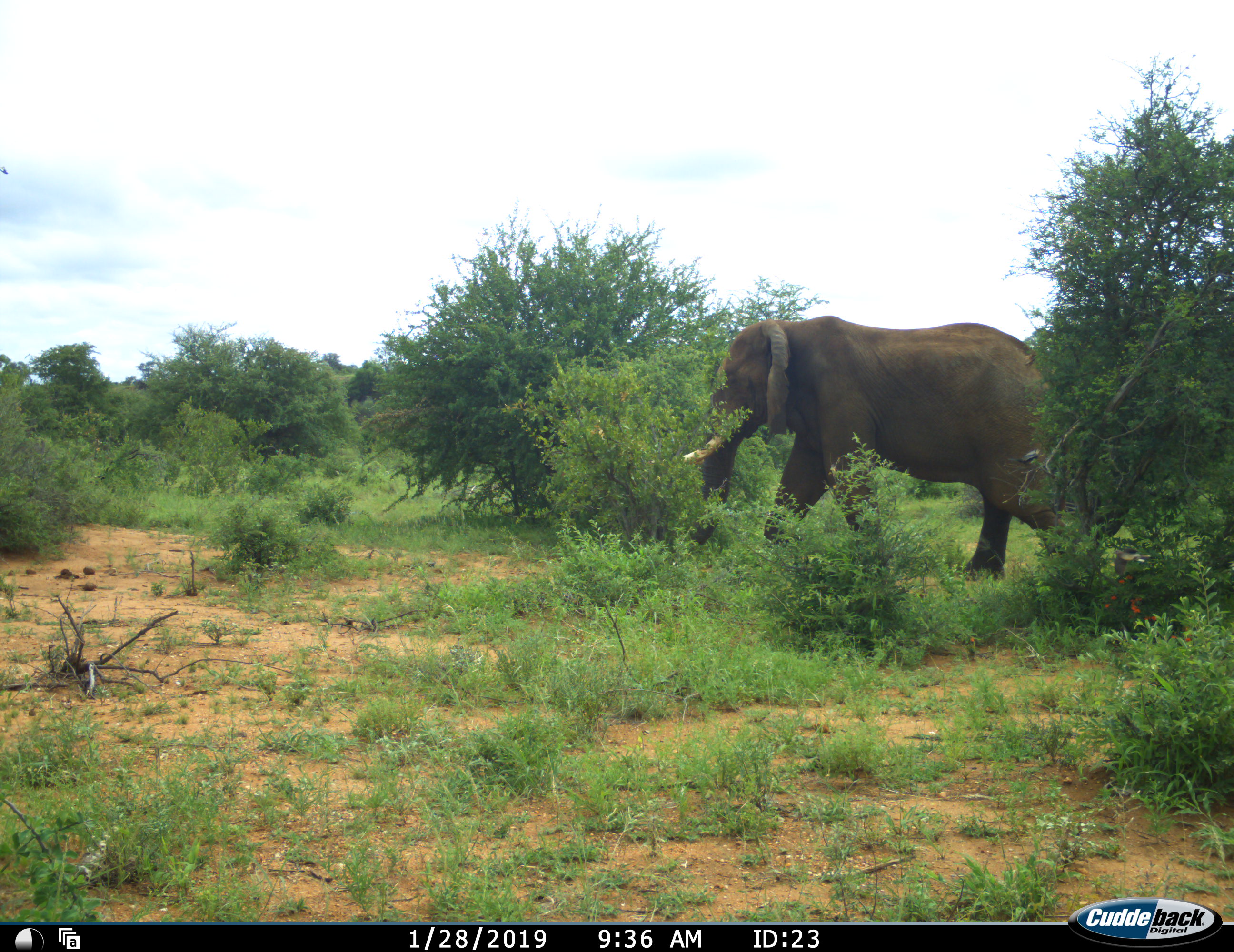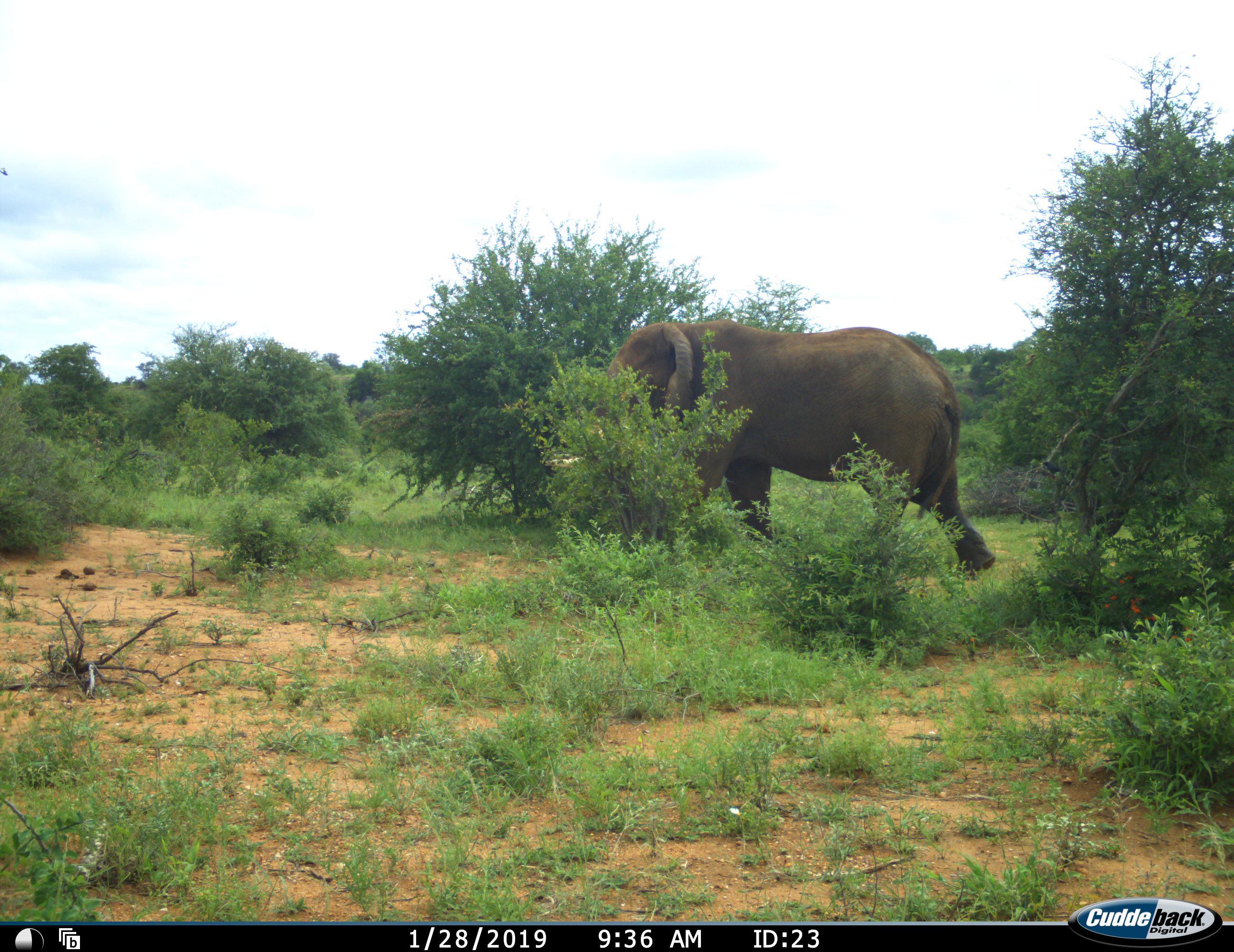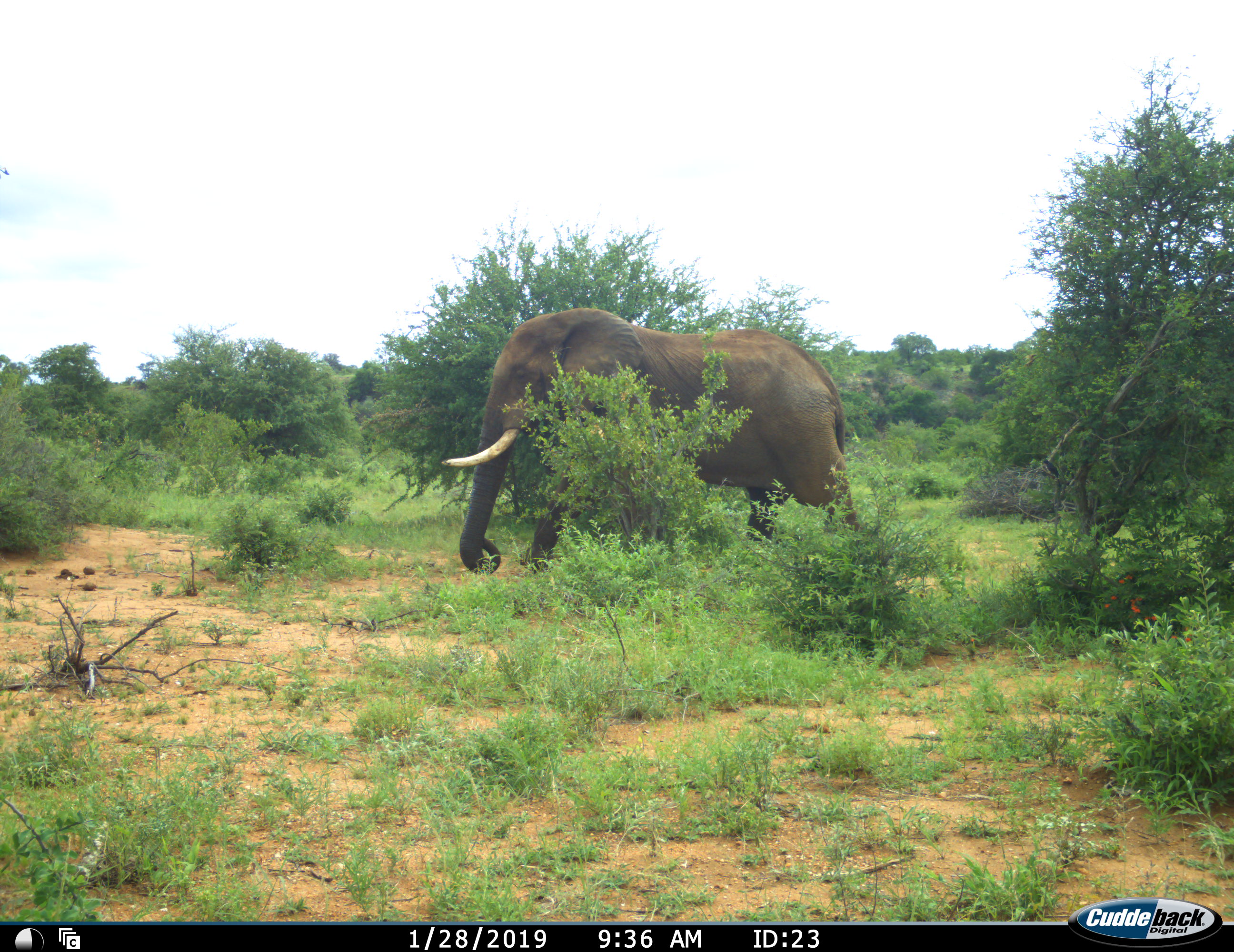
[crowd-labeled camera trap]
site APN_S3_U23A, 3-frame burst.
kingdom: Animalia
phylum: Chordata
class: Mammalia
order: Proboscidea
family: Elephantidae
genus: Loxodonta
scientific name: Loxodonta africana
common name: african bush elephant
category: elephant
Elephant (african bush elephant) (Loxodonta africana), count 1. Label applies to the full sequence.